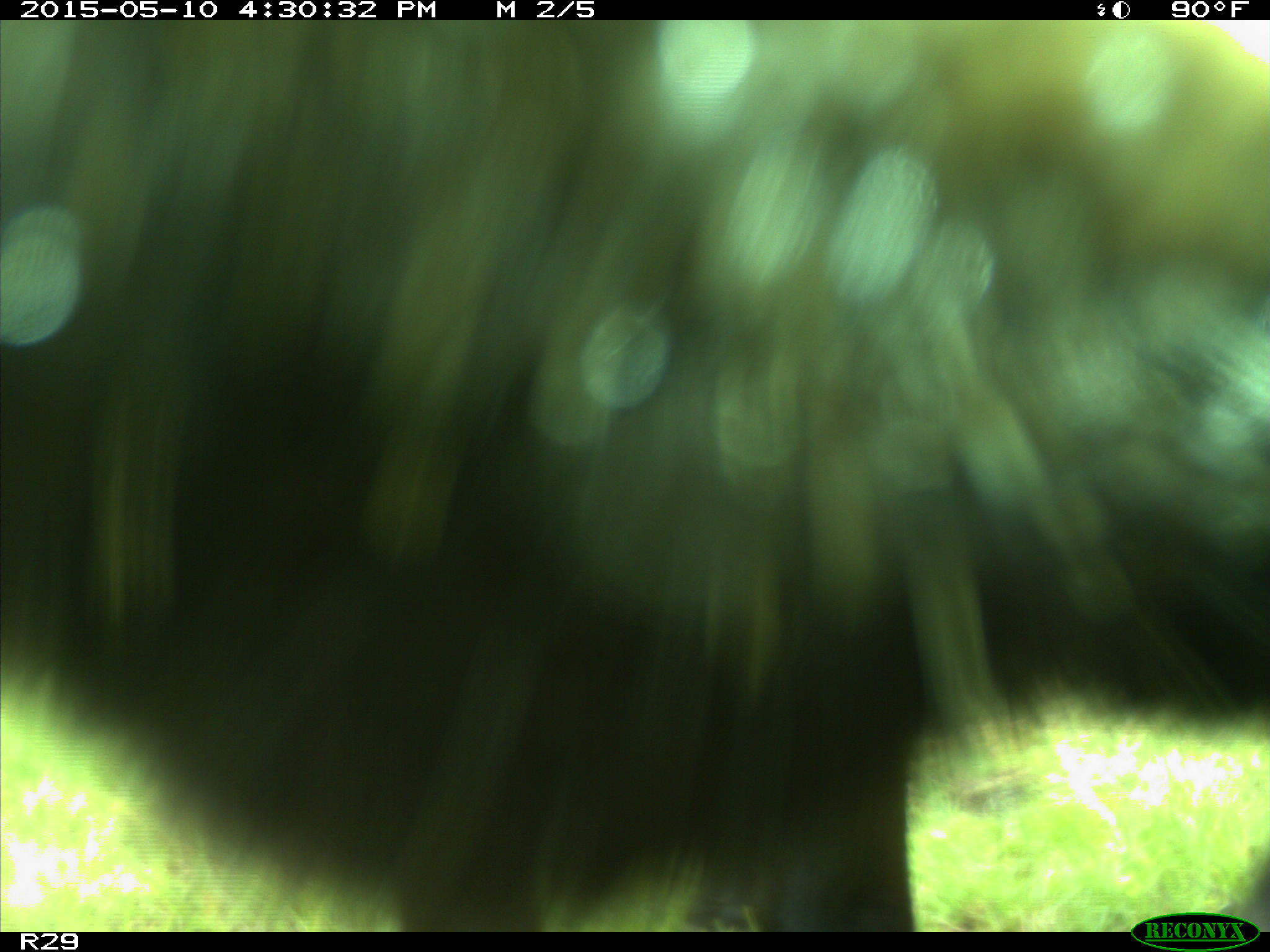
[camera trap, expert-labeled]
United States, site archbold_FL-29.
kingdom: Animalia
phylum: Chordata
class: Mammalia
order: Artiodactyla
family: Bovidae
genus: Bos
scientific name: Bos taurus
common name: domestic cow